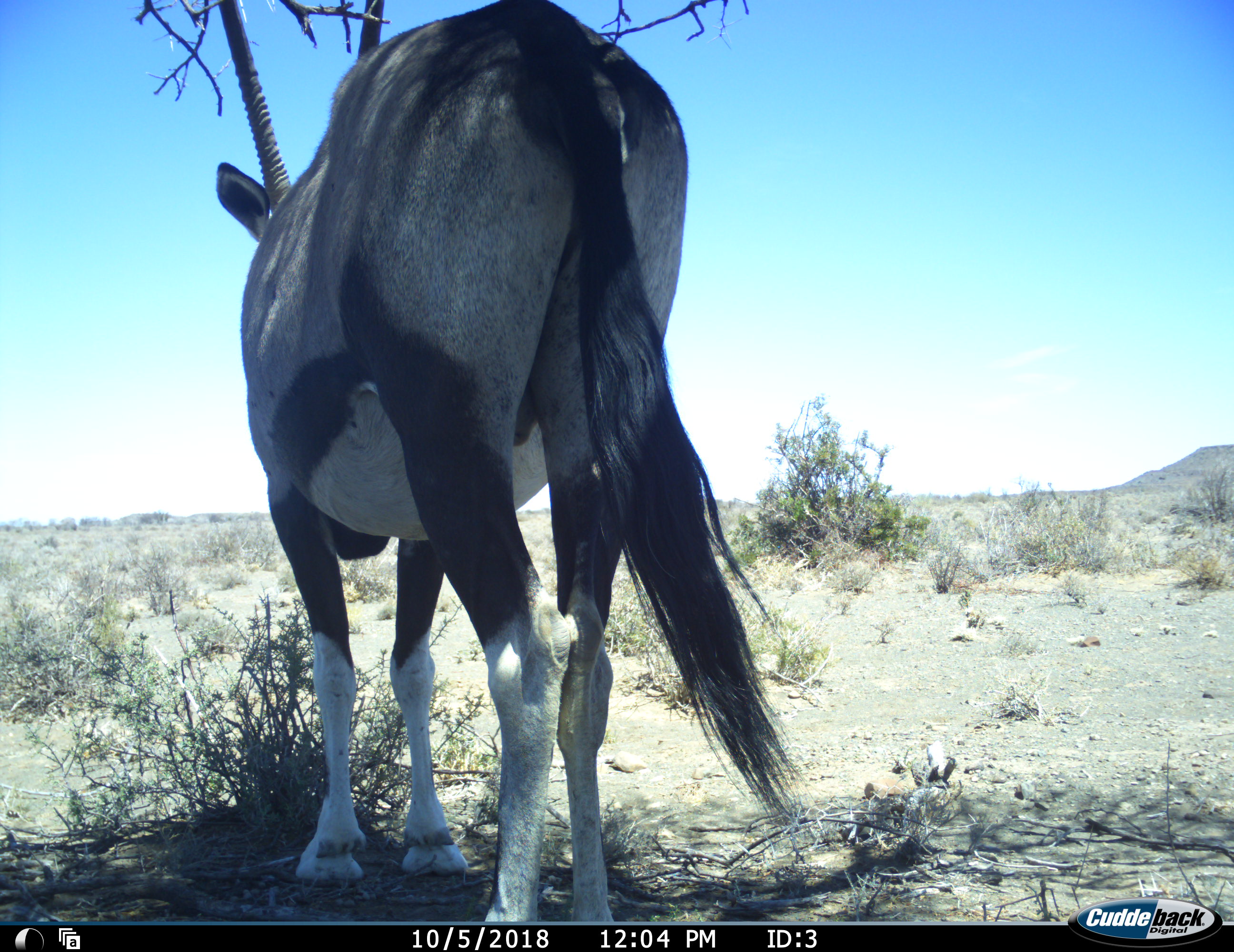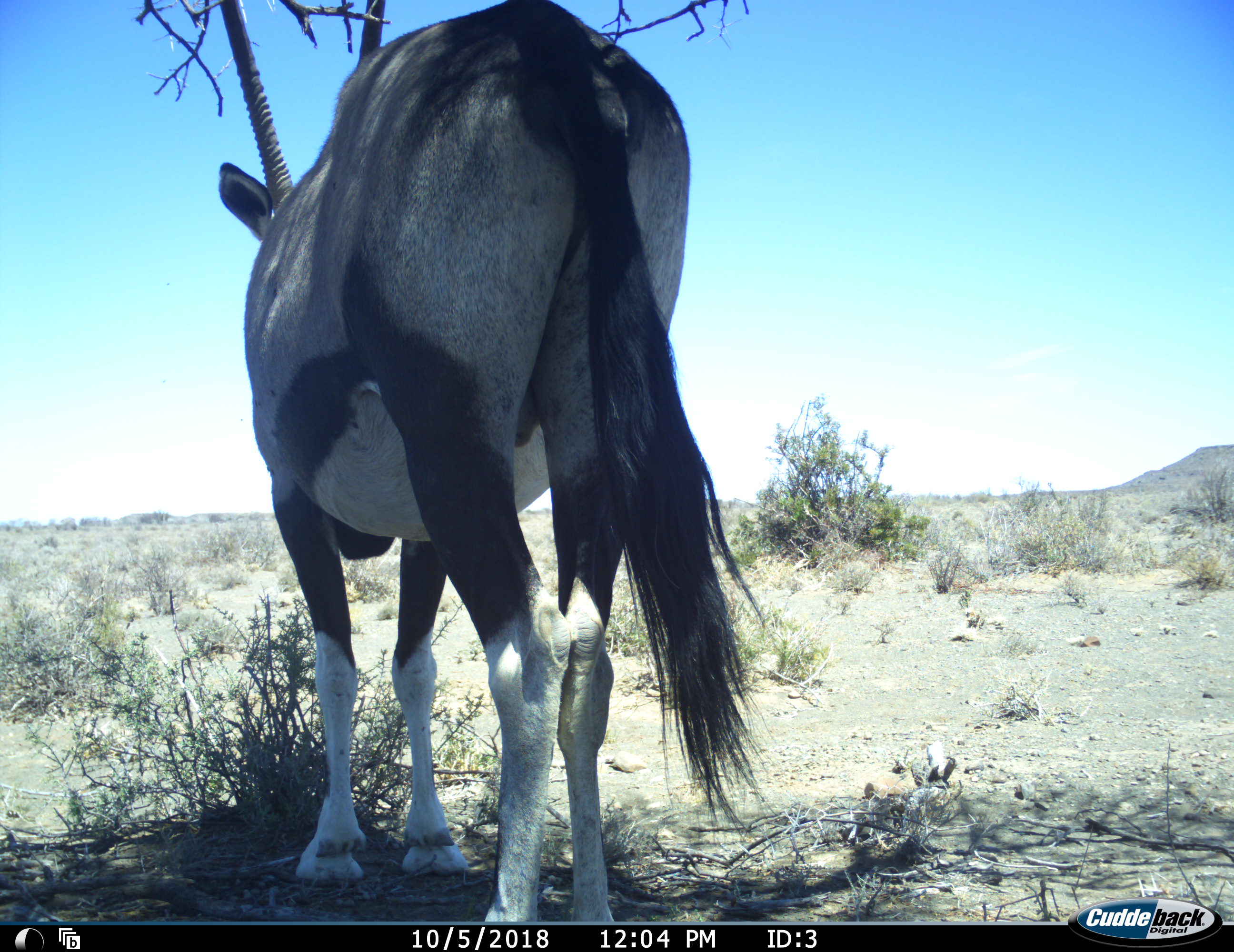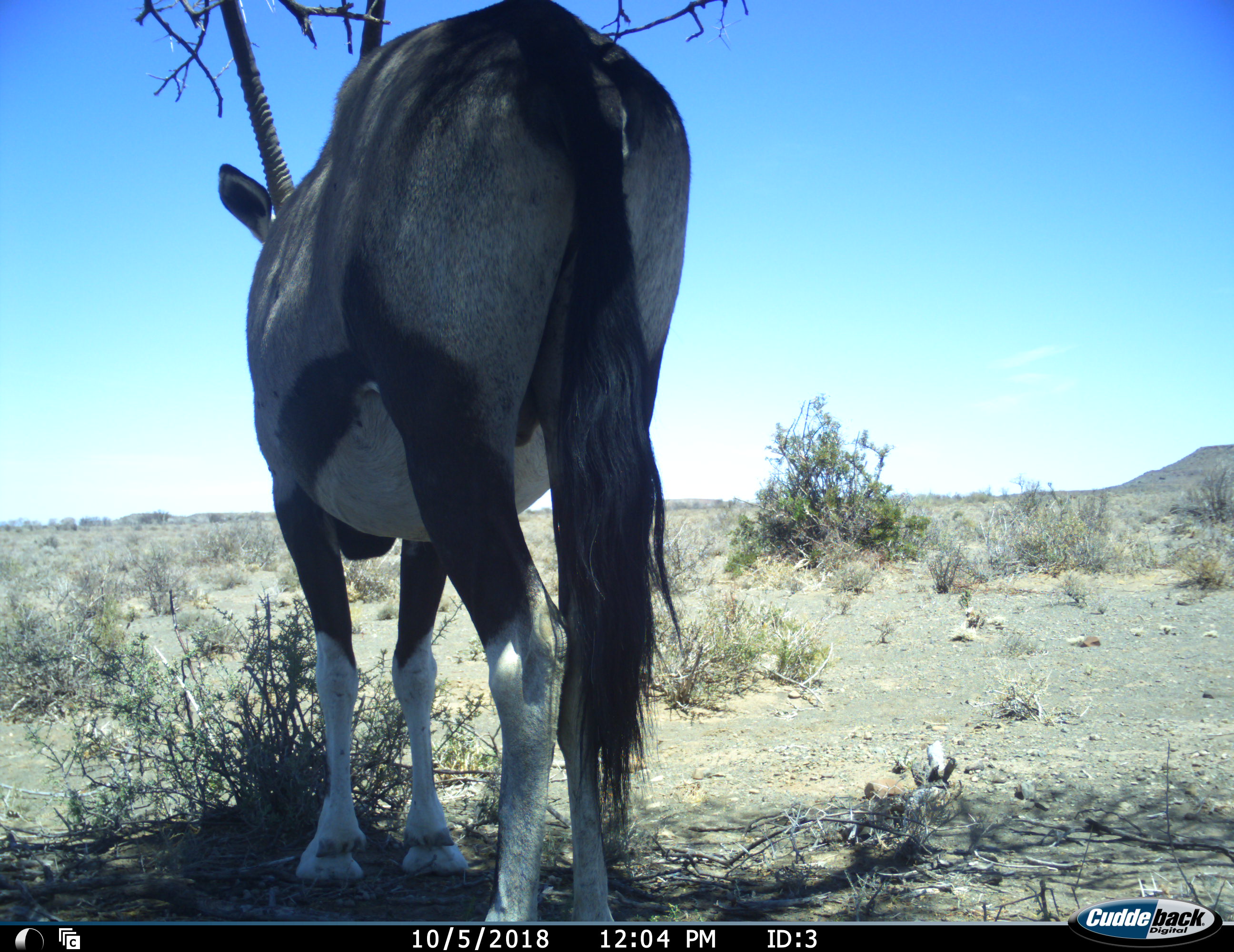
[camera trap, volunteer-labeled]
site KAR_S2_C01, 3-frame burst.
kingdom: Animalia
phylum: Chordata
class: Mammalia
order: Artiodactyla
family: Bovidae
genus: Oryx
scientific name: Oryx gazella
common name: gemsbok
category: oryx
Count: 1.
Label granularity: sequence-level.